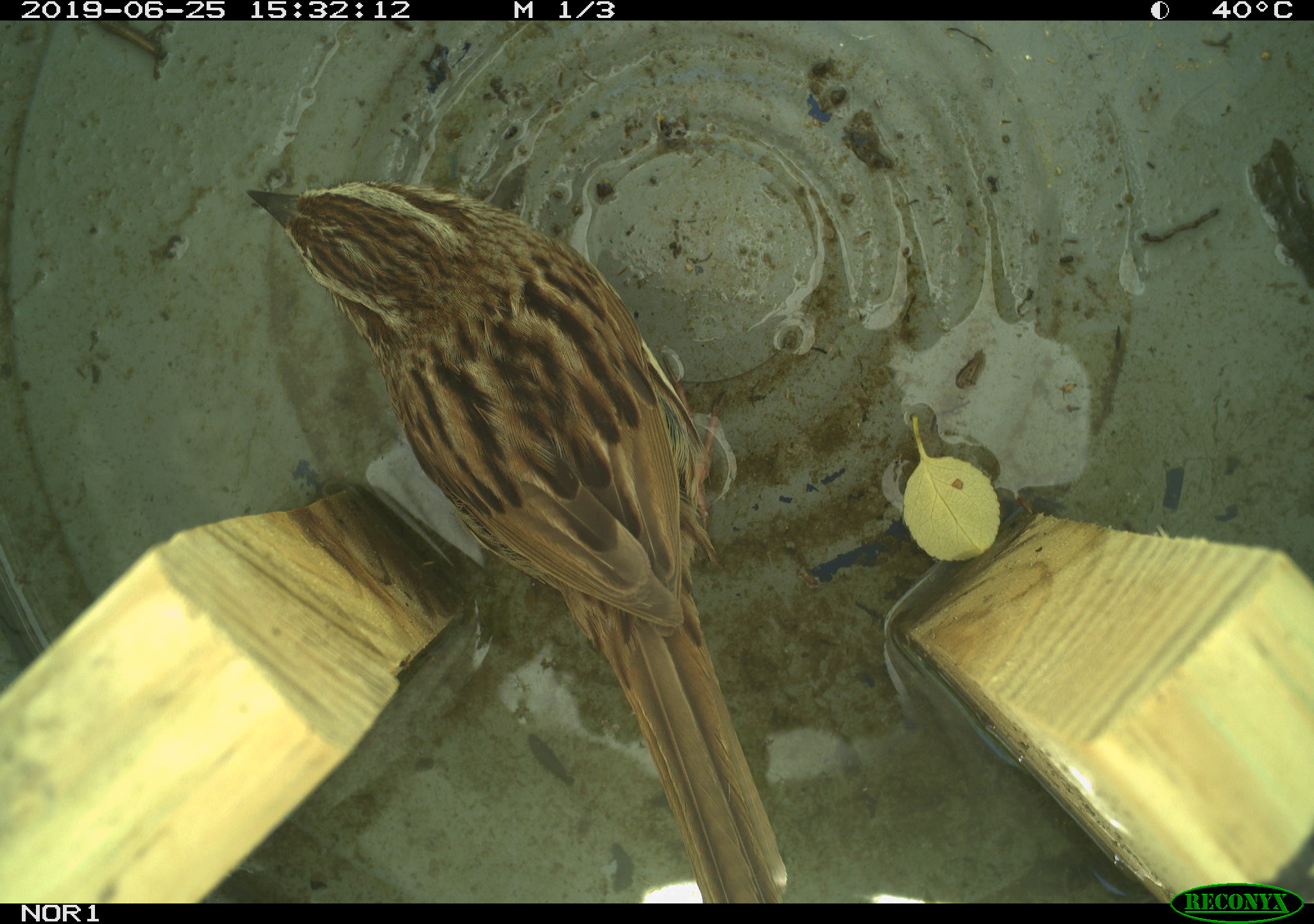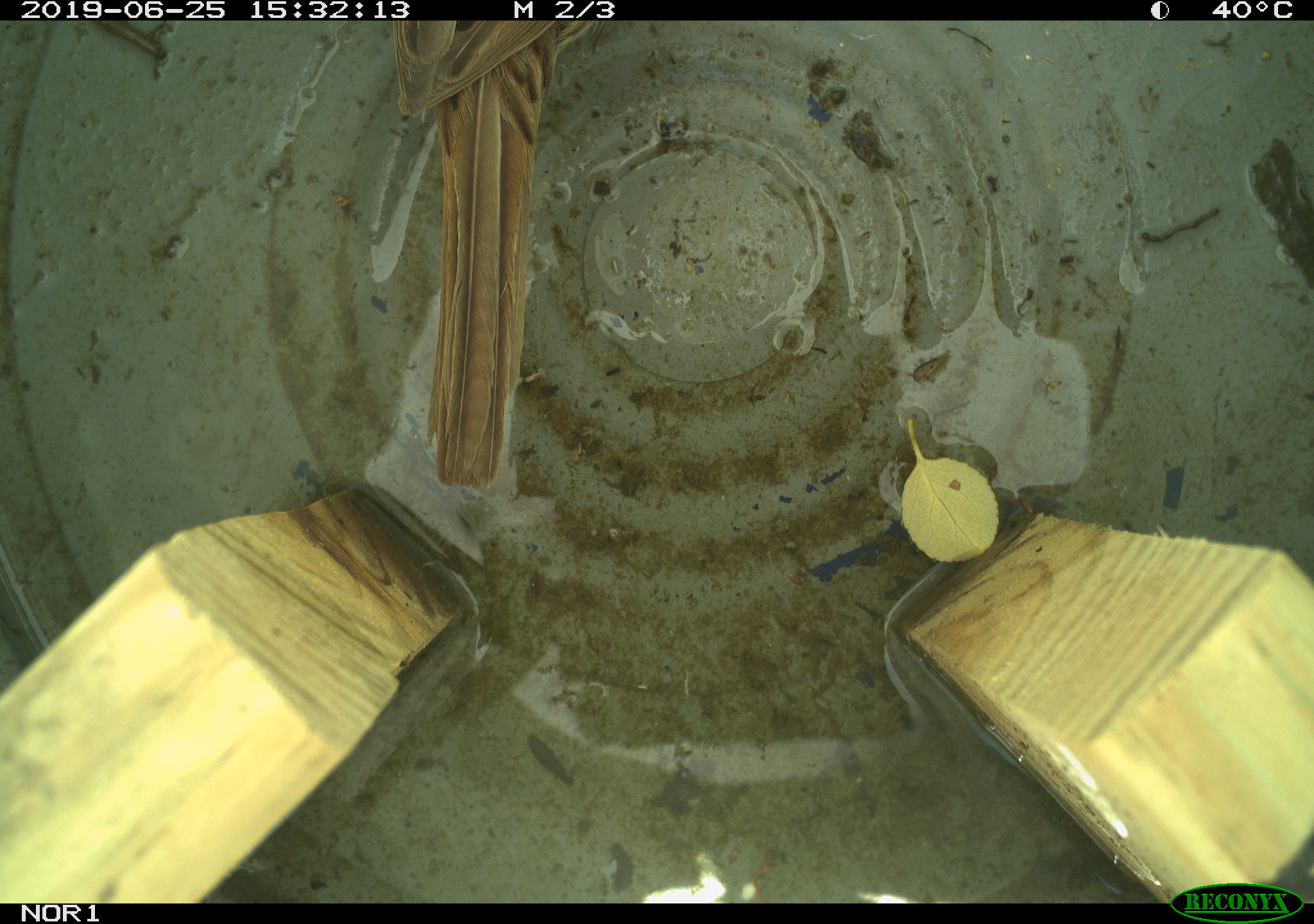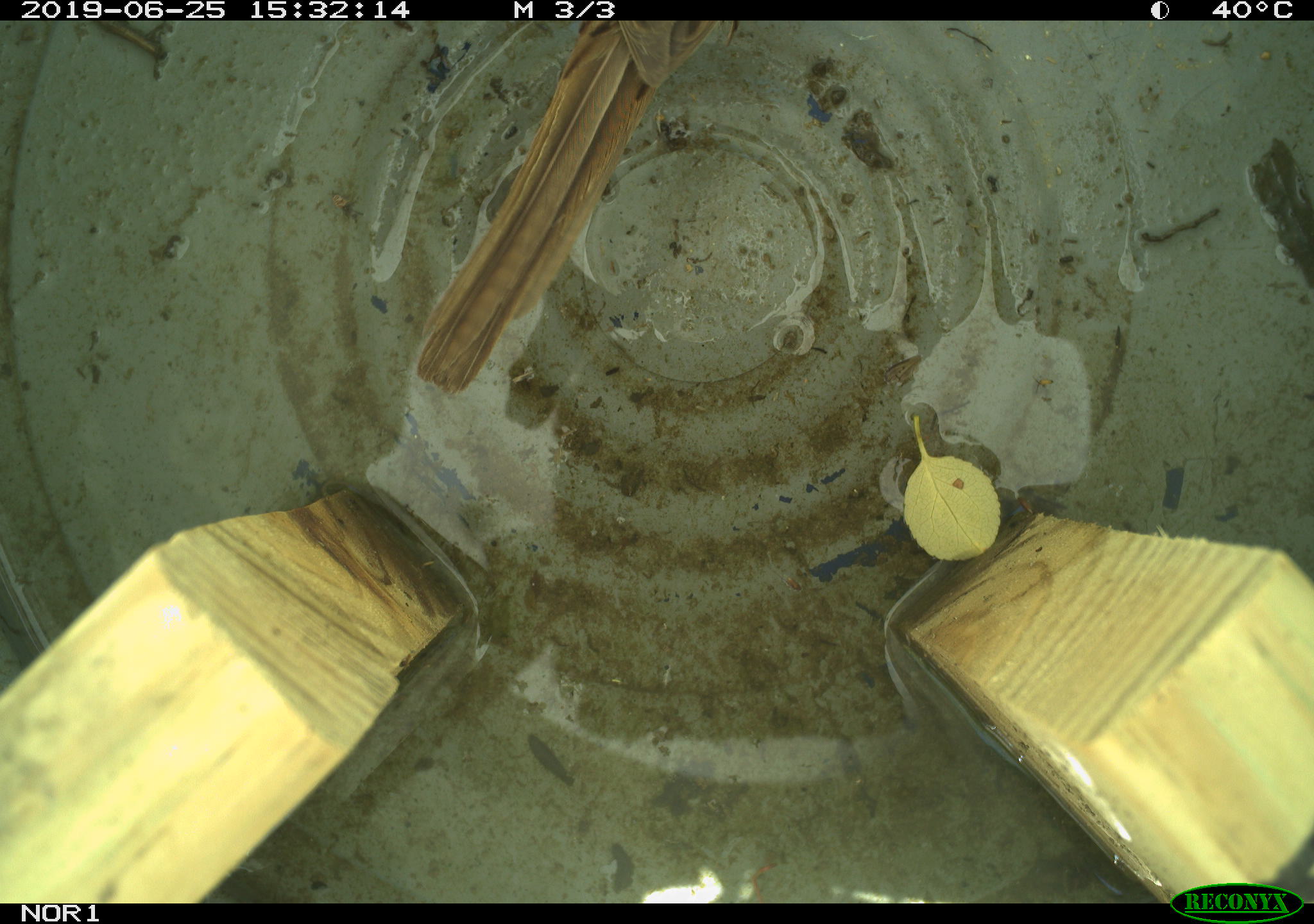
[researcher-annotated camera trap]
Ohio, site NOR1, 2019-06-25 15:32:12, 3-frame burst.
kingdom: Animalia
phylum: Chordata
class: Aves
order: Passeriformes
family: Passerellidae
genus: Melospiza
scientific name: Melospiza melodia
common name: song sparrow